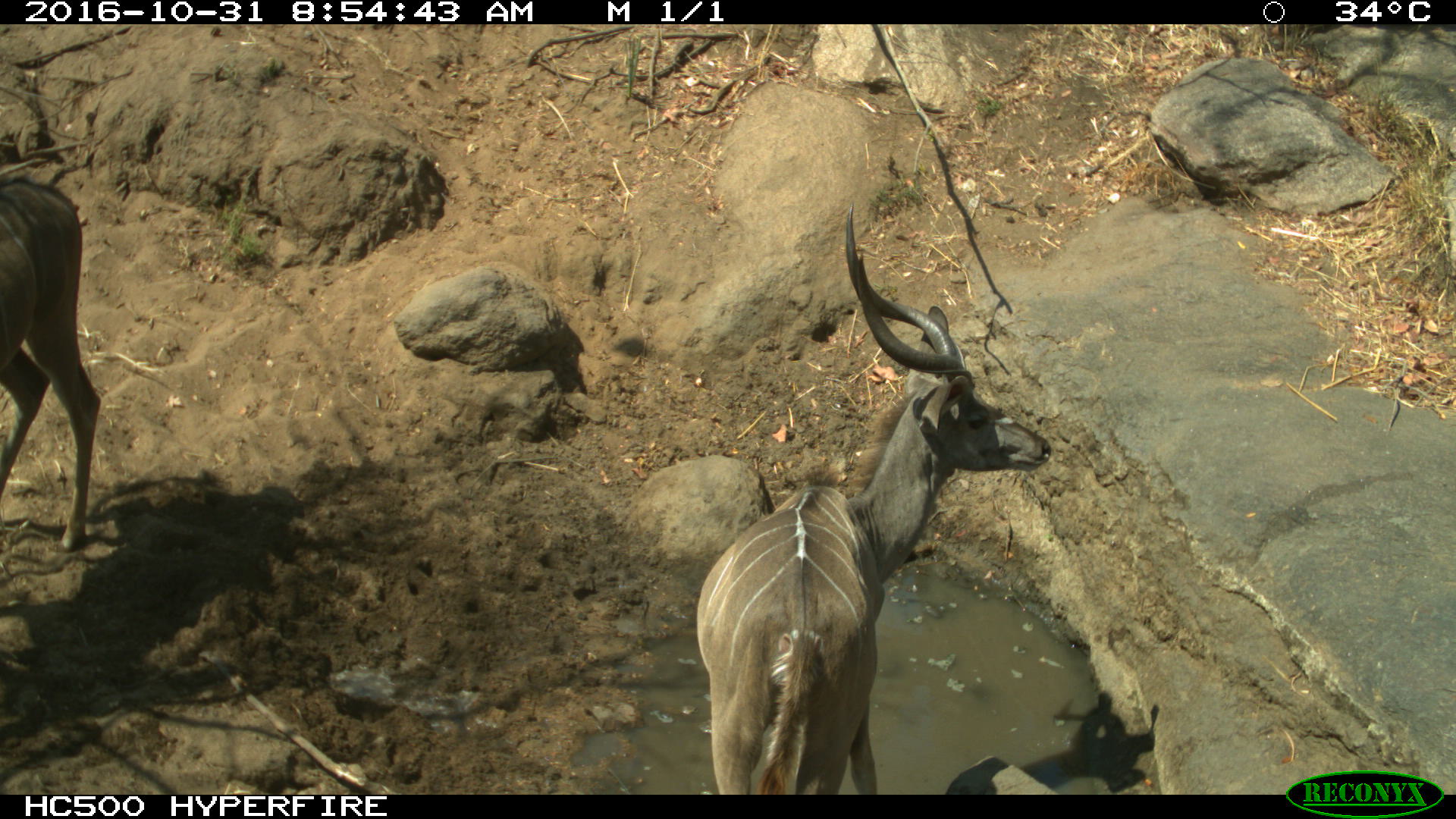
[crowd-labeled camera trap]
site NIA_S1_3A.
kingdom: Animalia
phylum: Chordata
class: Mammalia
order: Artiodactyla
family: Bovidae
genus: Tragelaphus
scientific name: Tragelaphus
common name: kudu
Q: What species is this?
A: Kudu (Tragelaphus).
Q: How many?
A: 2.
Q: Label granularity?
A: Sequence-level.